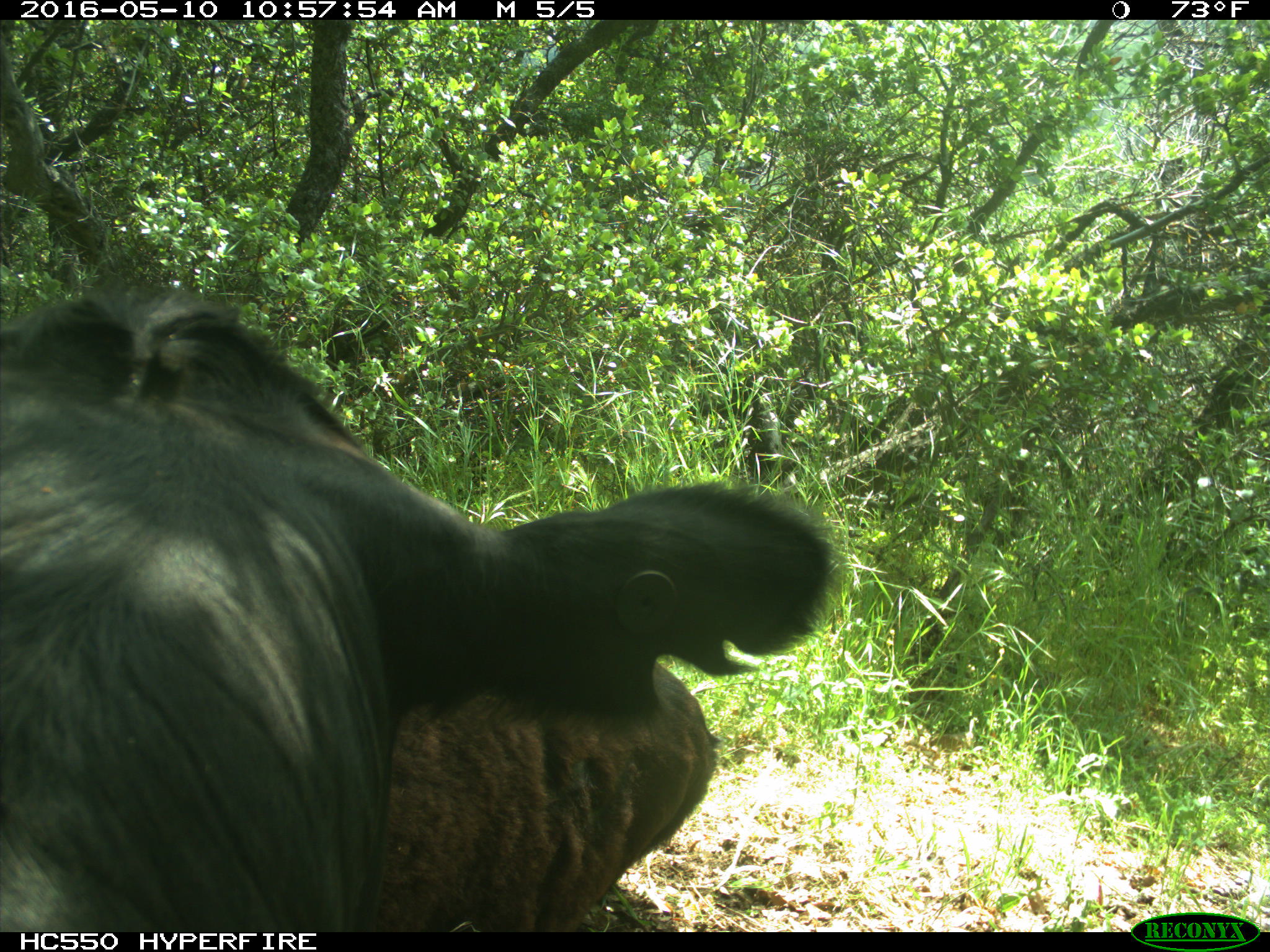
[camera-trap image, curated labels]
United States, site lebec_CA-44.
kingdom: Animalia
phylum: Chordata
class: Mammalia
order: Artiodactyla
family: Bovidae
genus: Bos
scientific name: Bos taurus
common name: domestic cow